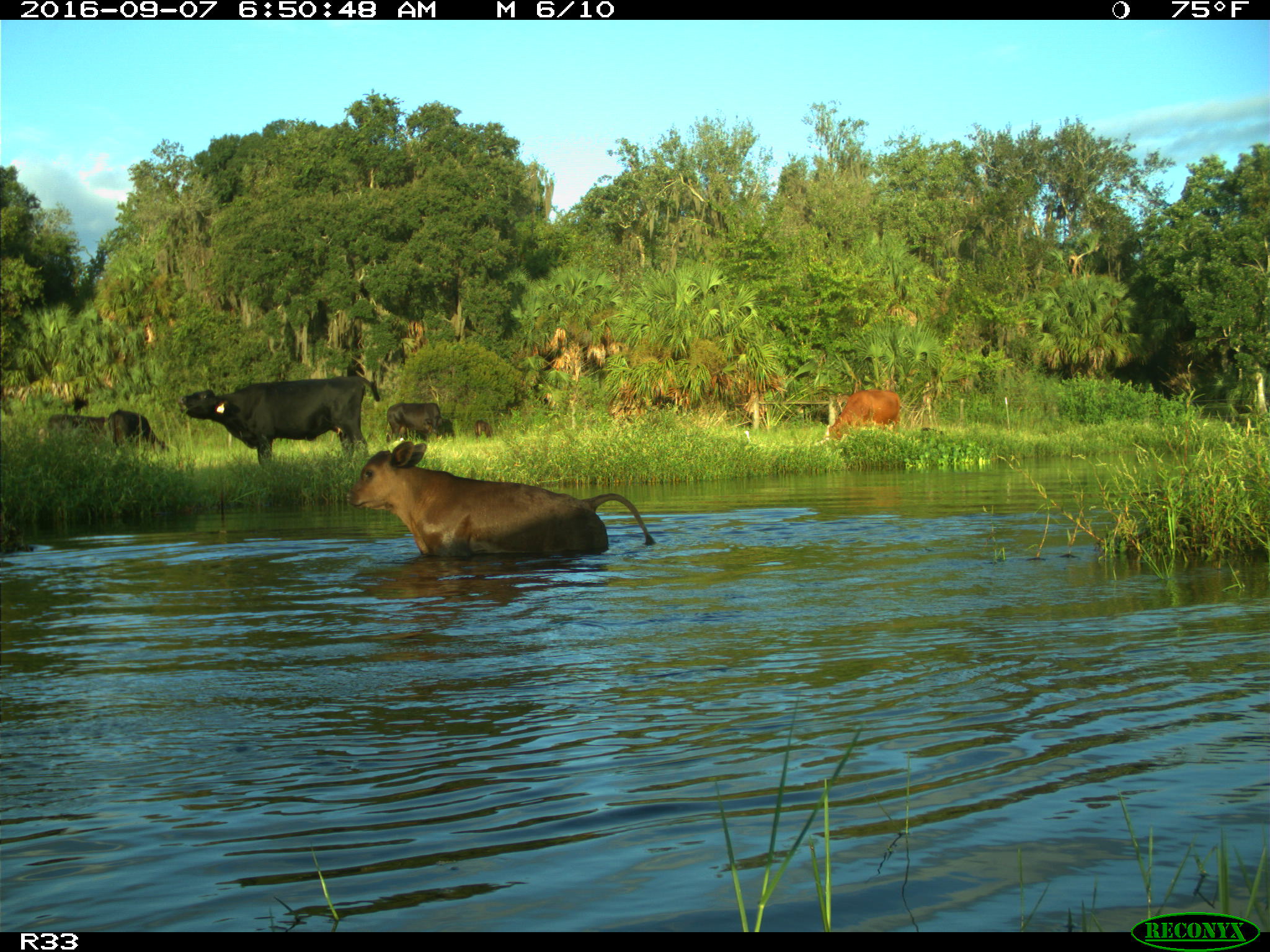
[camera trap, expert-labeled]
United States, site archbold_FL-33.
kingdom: Animalia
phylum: Chordata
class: Mammalia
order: Artiodactyla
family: Bovidae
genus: Bos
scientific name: Bos taurus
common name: domestic cow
Bos taurus (domestic cow).